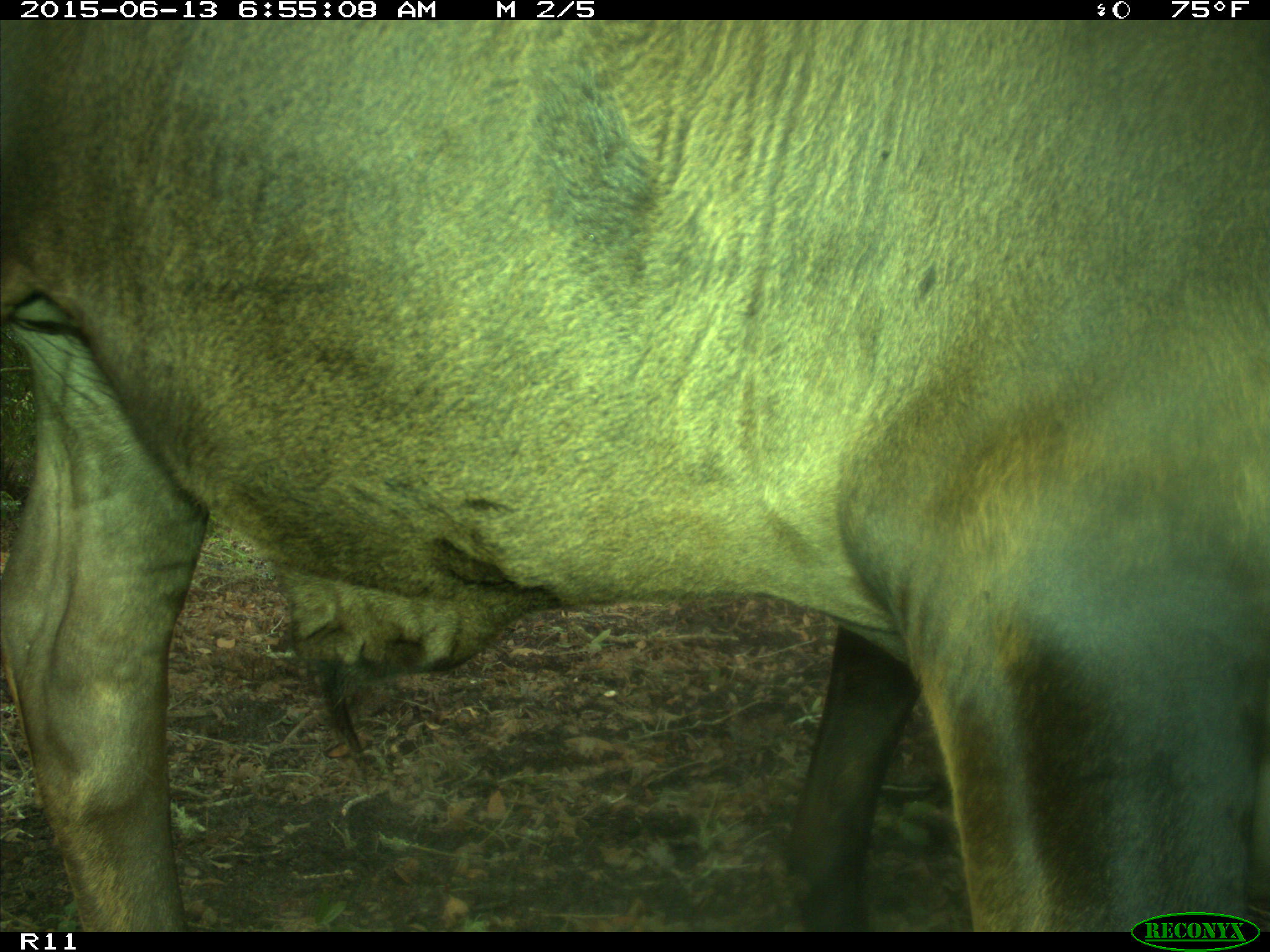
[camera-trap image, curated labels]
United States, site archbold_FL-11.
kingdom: Animalia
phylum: Chordata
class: Mammalia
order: Artiodactyla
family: Bovidae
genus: Bos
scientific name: Bos taurus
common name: domestic cow